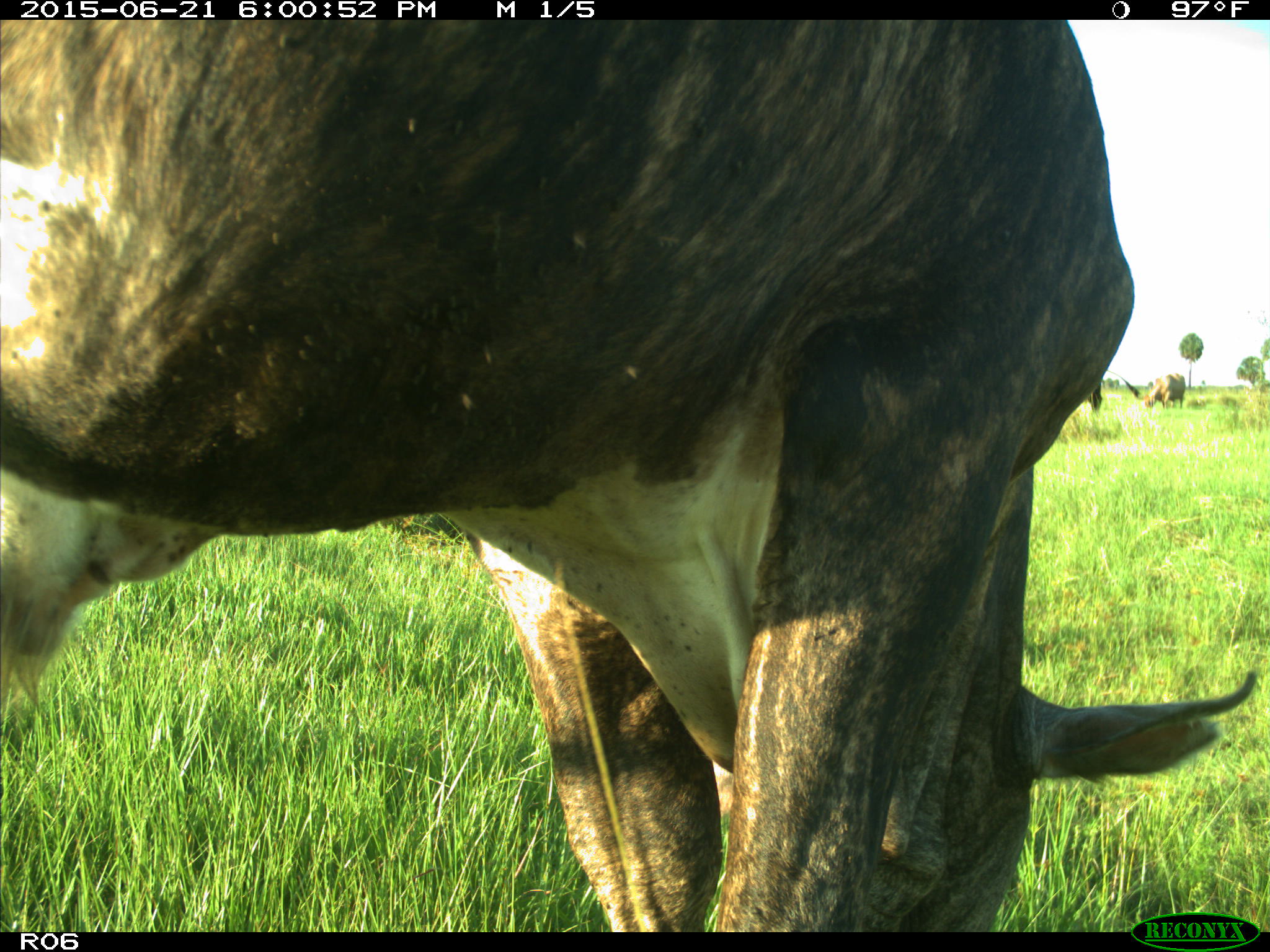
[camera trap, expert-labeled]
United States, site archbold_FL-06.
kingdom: Animalia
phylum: Chordata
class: Mammalia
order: Artiodactyla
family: Bovidae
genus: Bos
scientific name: Bos taurus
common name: domestic cow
Bos taurus (domestic cow).